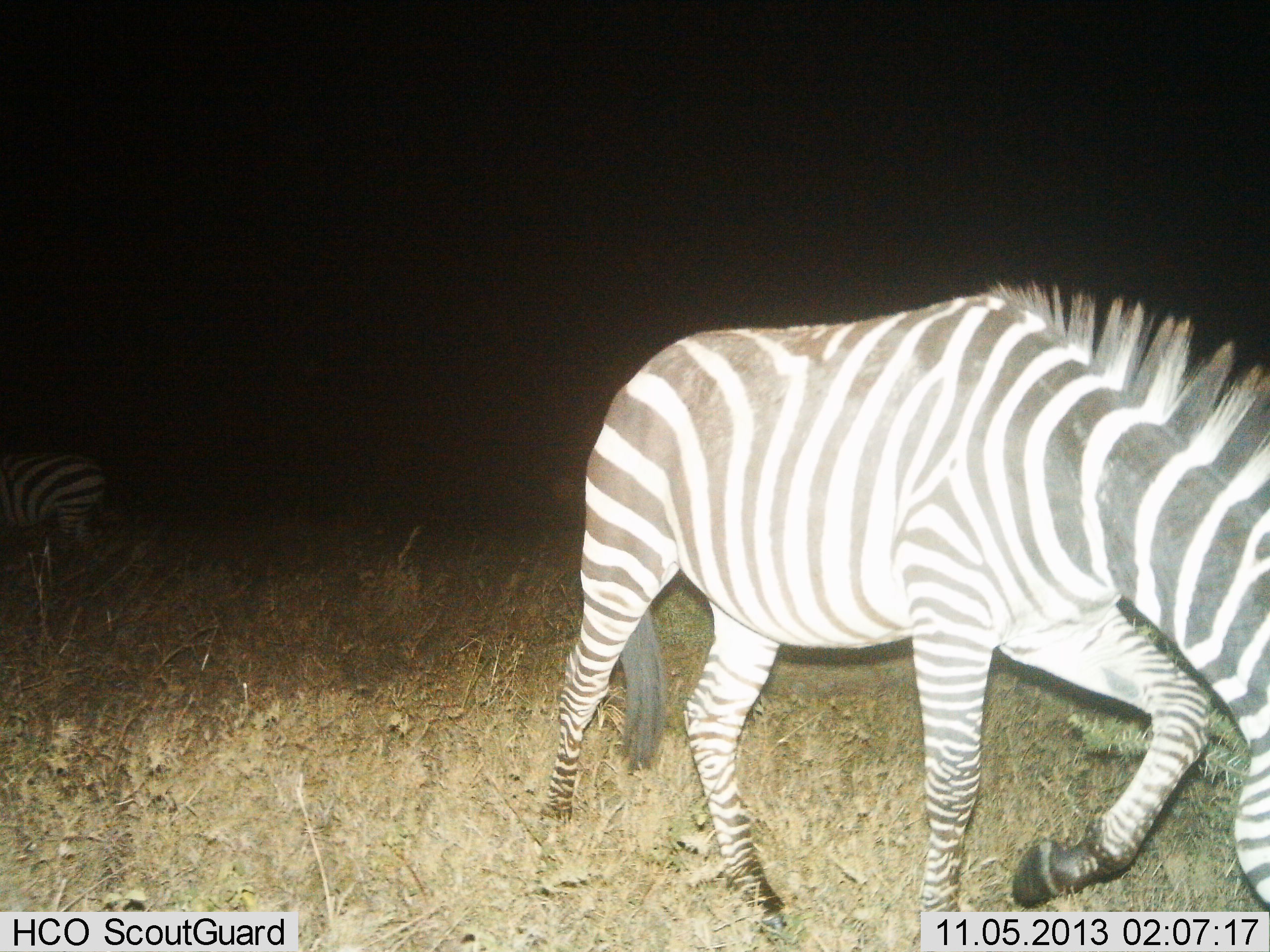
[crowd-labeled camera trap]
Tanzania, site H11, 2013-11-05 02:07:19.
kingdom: Animalia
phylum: Chordata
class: Mammalia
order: Perissodactyla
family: Equidae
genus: Equus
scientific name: Equus quagga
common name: plains zebra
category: zebra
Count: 2.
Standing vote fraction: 25%.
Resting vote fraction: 0%.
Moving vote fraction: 72%.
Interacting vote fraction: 0%.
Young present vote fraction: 0%.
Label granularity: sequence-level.